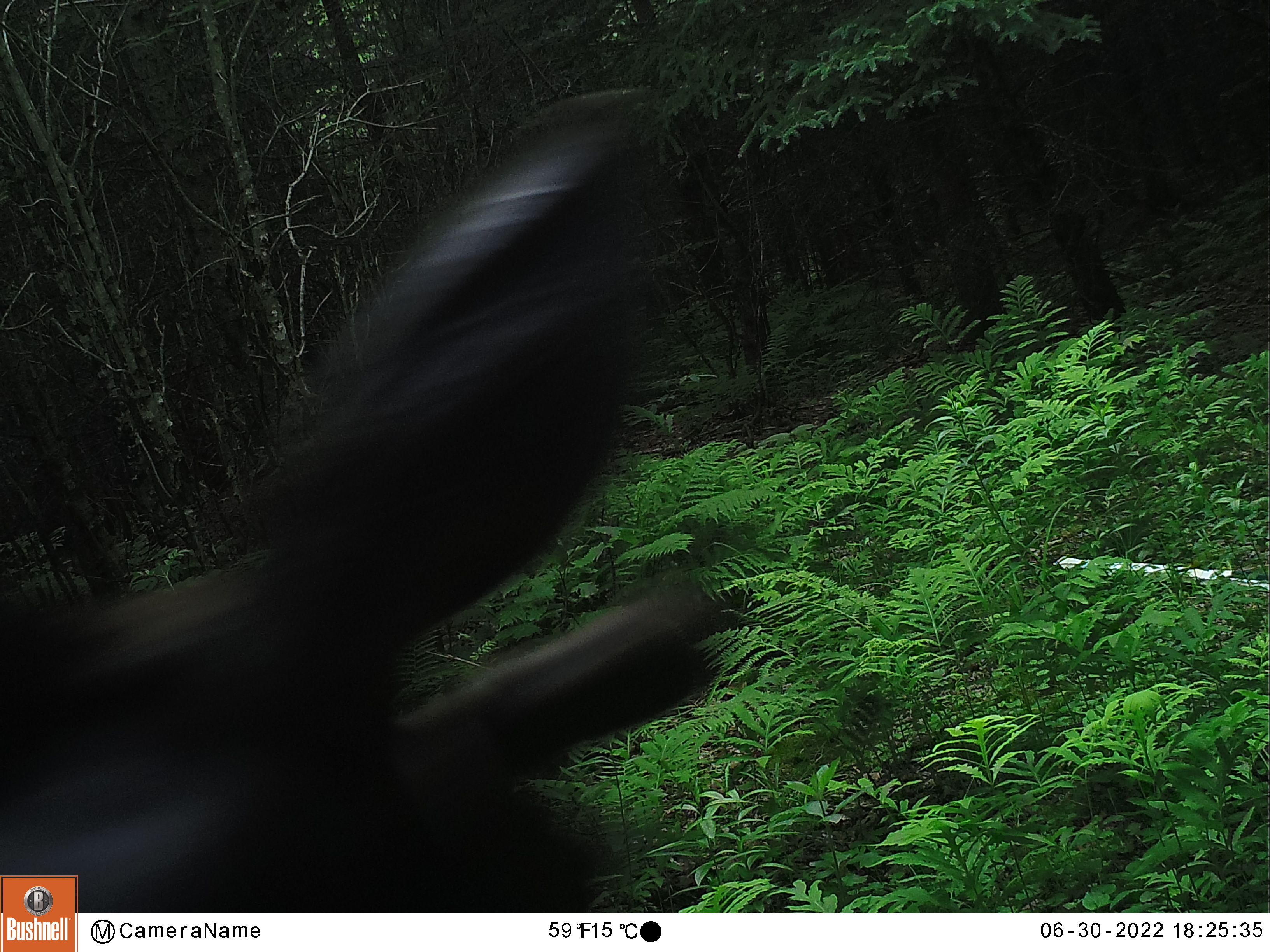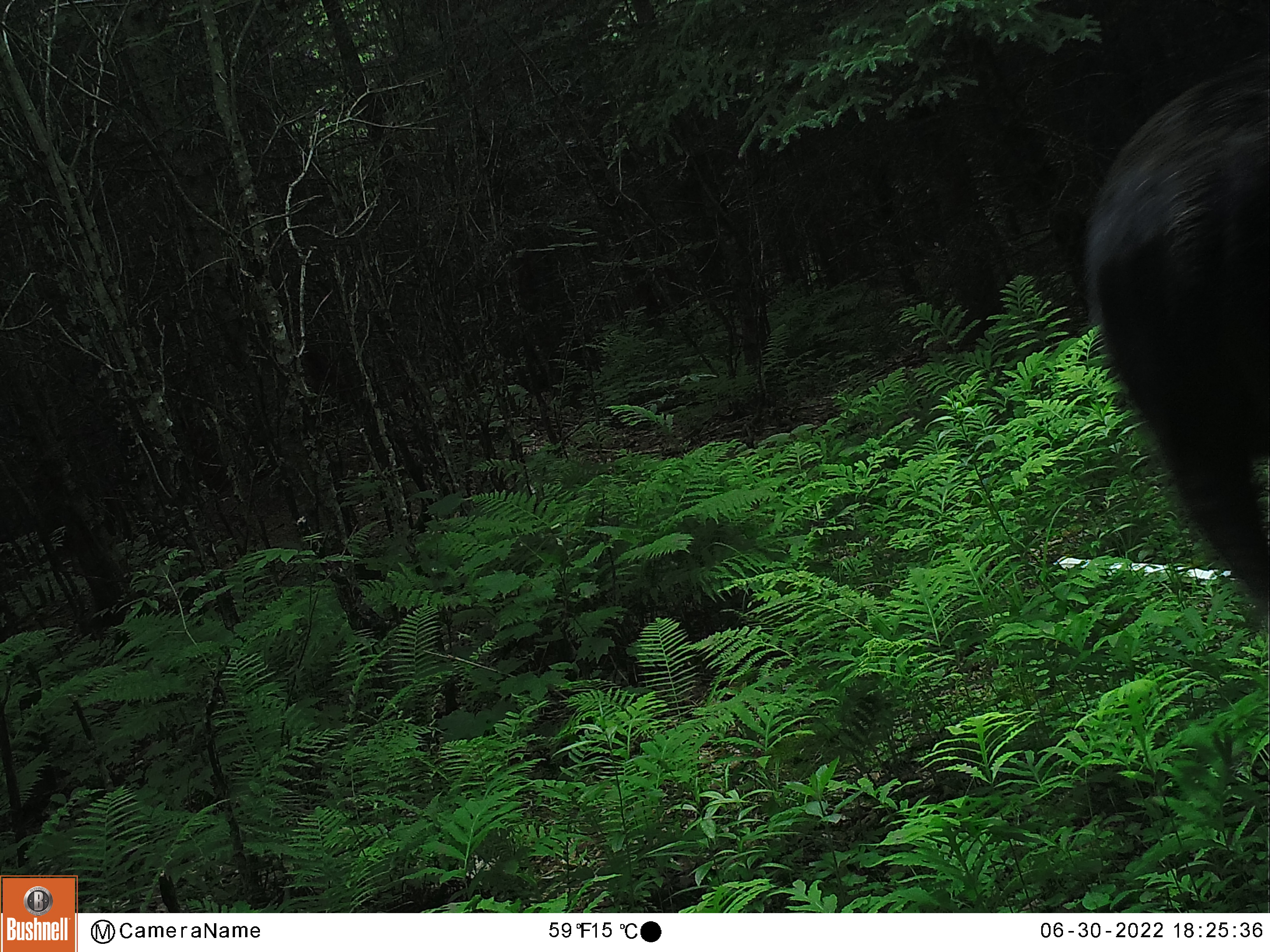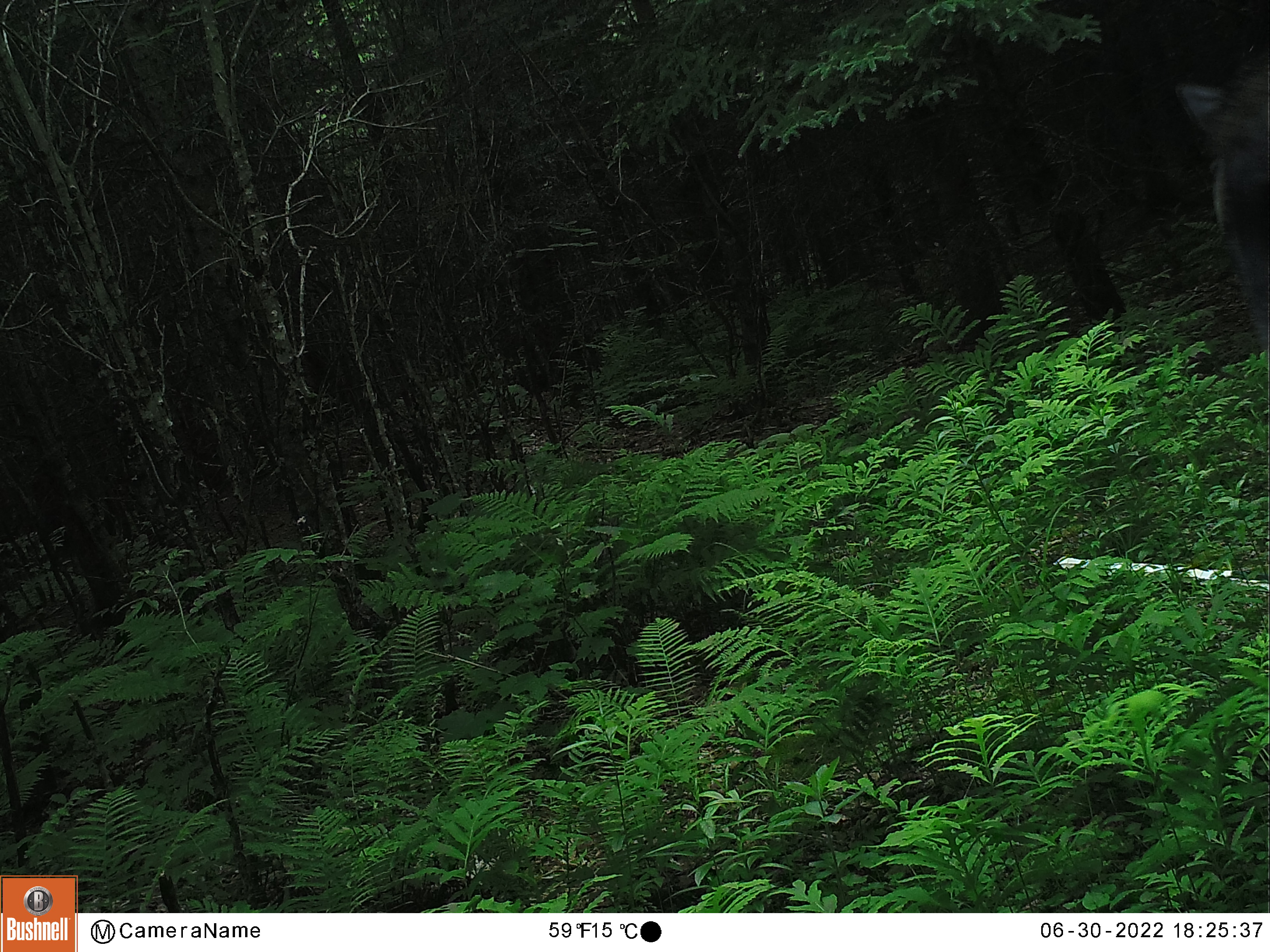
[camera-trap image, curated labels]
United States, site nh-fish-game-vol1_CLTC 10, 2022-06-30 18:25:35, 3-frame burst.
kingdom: Animalia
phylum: Chordata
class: Mammalia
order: Artiodactyla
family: Cervidae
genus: Alces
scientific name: Alces alces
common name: moose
Moose (Alces alces).